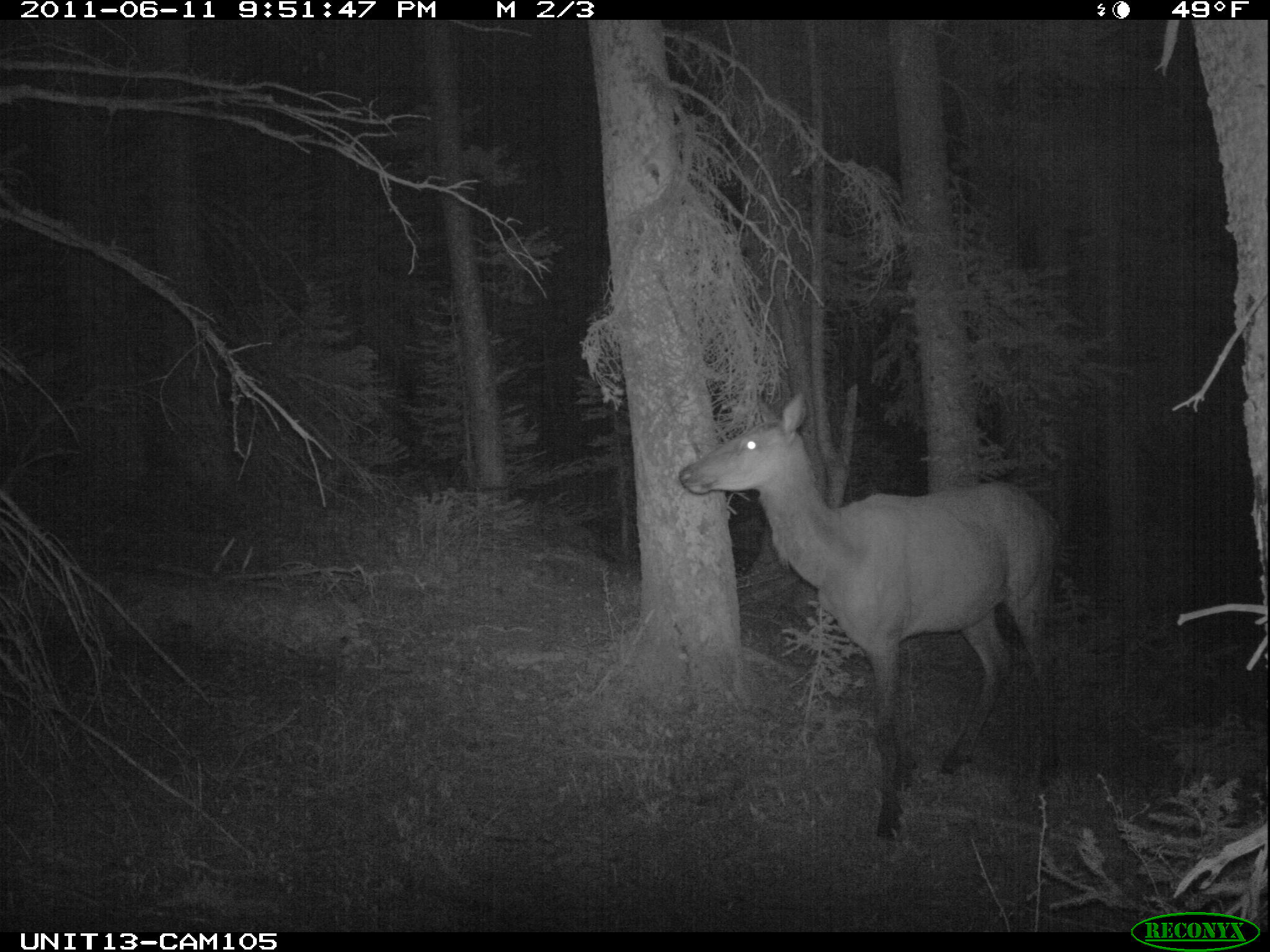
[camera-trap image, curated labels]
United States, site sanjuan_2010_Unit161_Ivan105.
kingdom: Animalia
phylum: Chordata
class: Mammalia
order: Artiodactyla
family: Cervidae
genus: Cervus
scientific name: Cervus elaphus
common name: red deer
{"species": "Cervus elaphus (red deer)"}